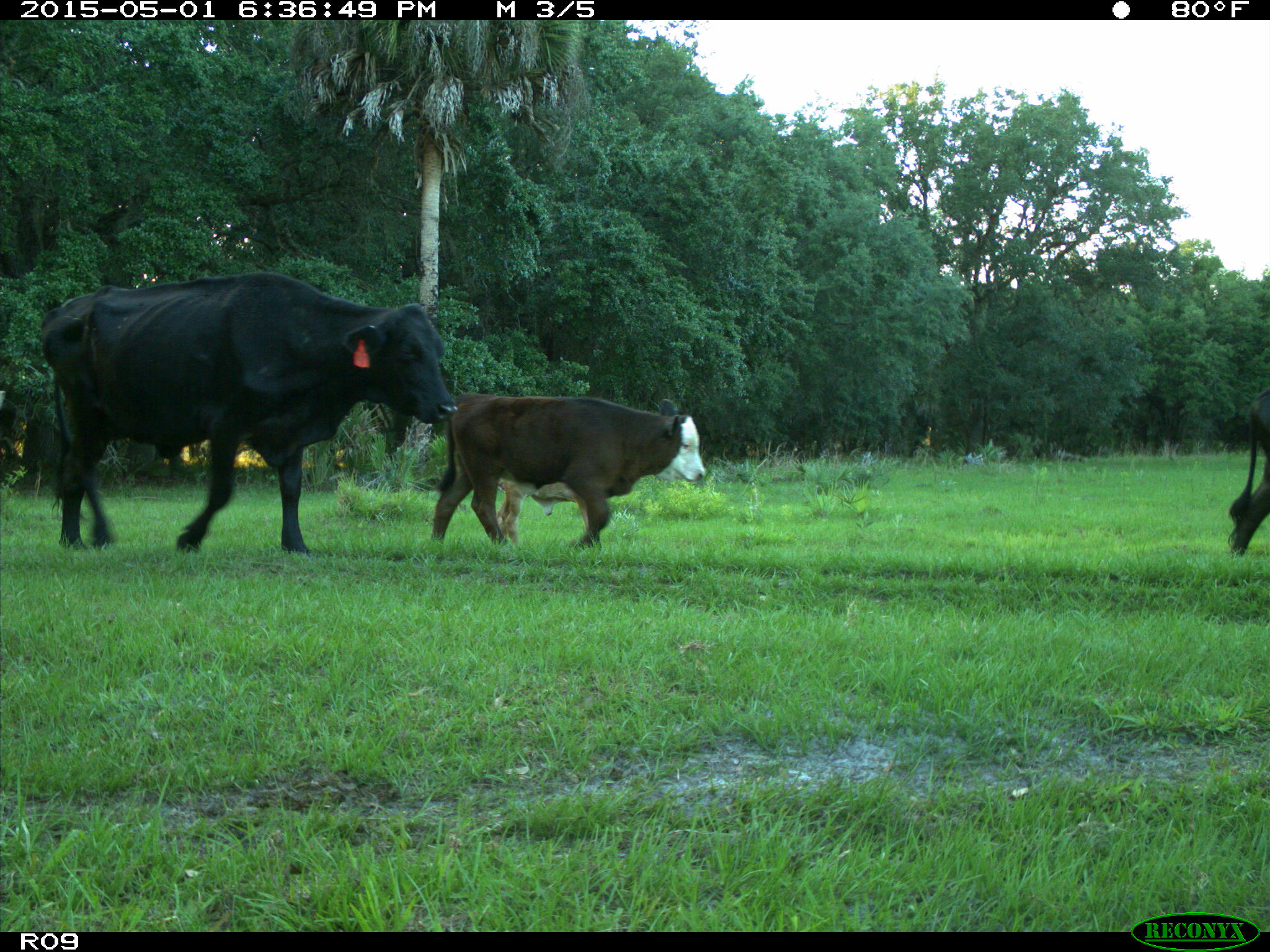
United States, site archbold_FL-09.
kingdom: Animalia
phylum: Chordata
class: Mammalia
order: Artiodactyla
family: Bovidae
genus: Bos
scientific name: Bos taurus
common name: domestic cow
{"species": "Bos taurus (domestic cow)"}